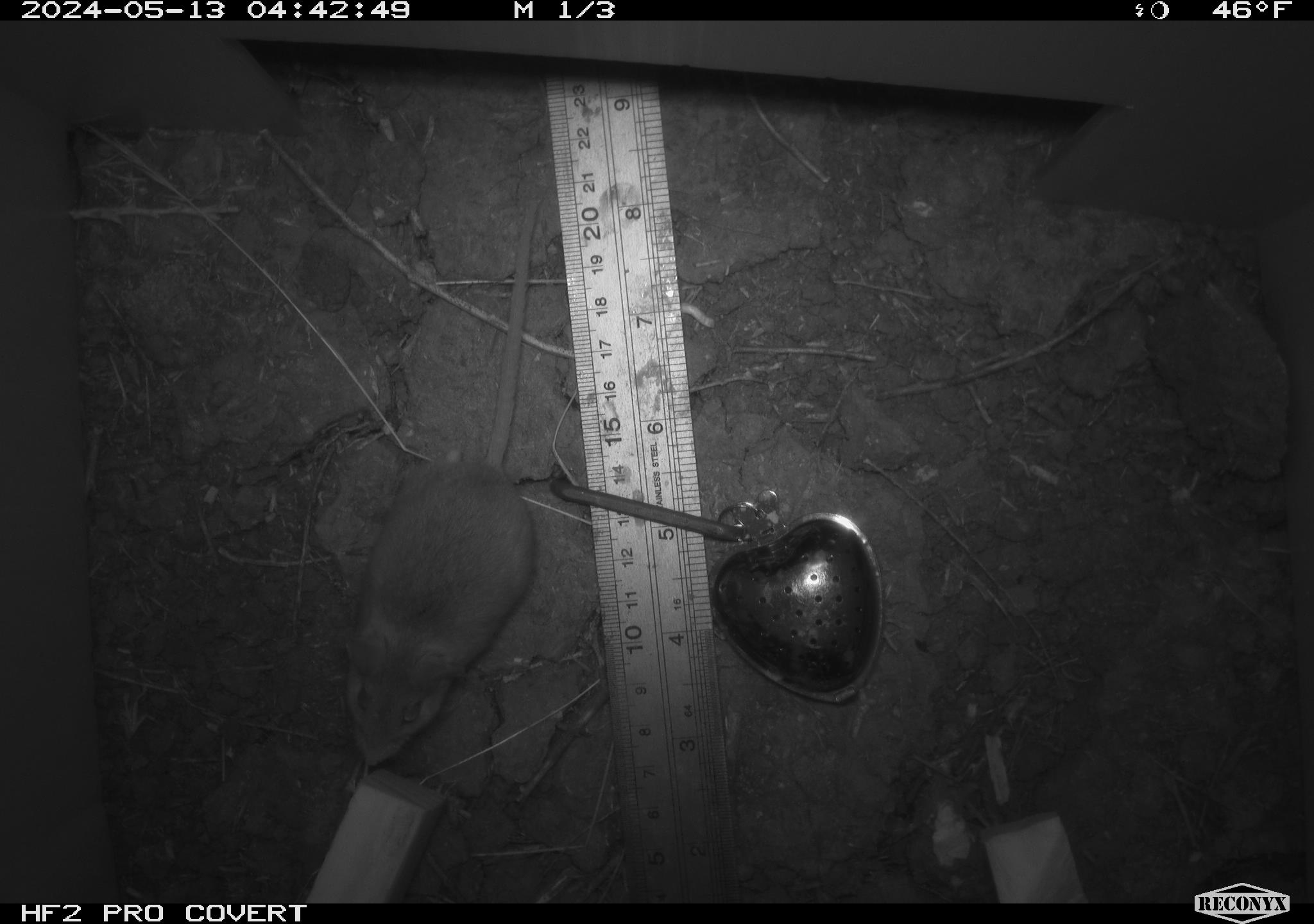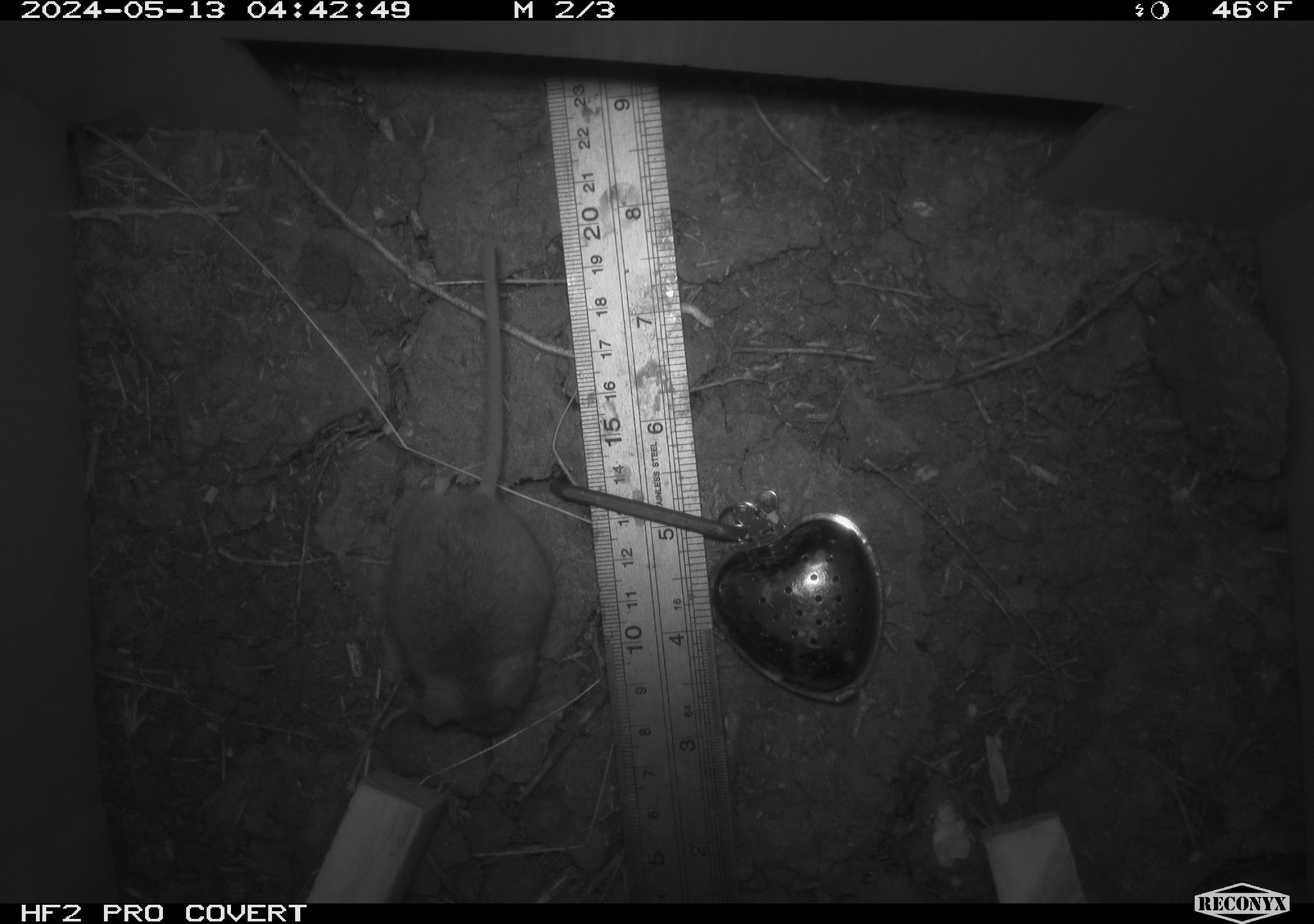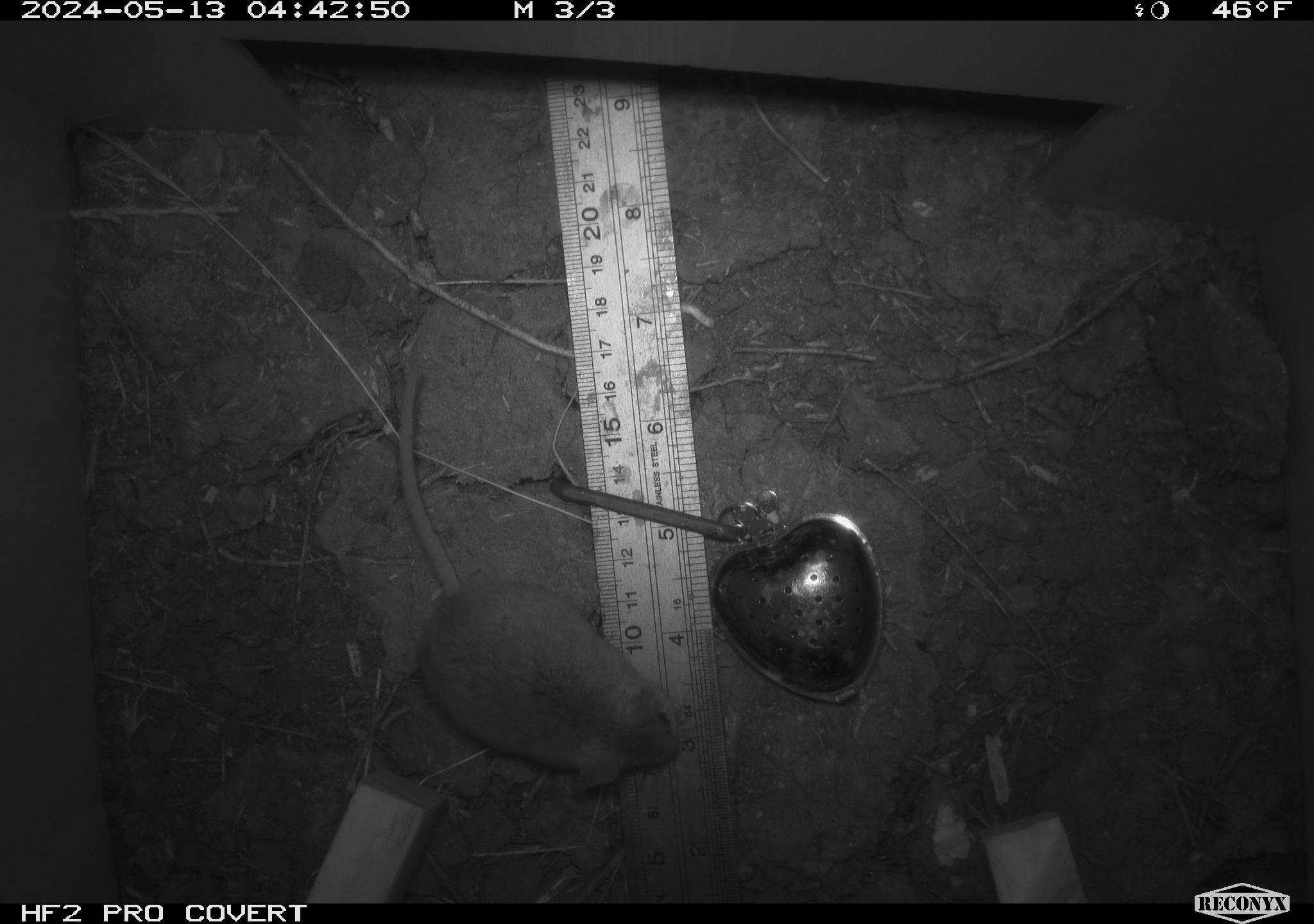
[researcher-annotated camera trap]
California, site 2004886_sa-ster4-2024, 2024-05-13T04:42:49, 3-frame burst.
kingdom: Animalia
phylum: Chordata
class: Mammalia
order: Rodentia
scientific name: Rodentia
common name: mouse species